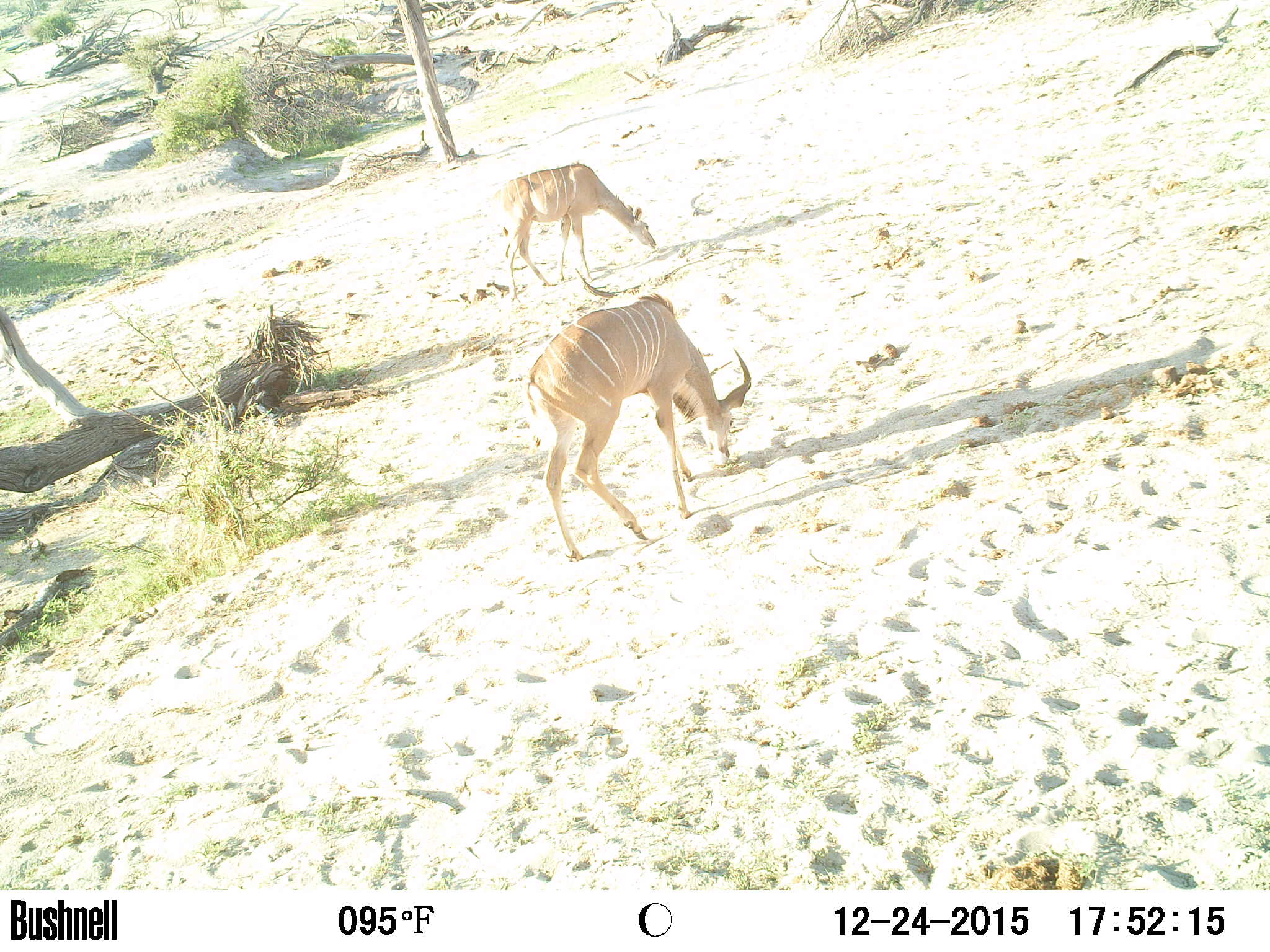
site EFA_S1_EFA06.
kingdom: Animalia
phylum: Chordata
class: Mammalia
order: Artiodactyla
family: Bovidae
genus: Tragelaphus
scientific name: Tragelaphus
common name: kudu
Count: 2.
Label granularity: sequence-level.